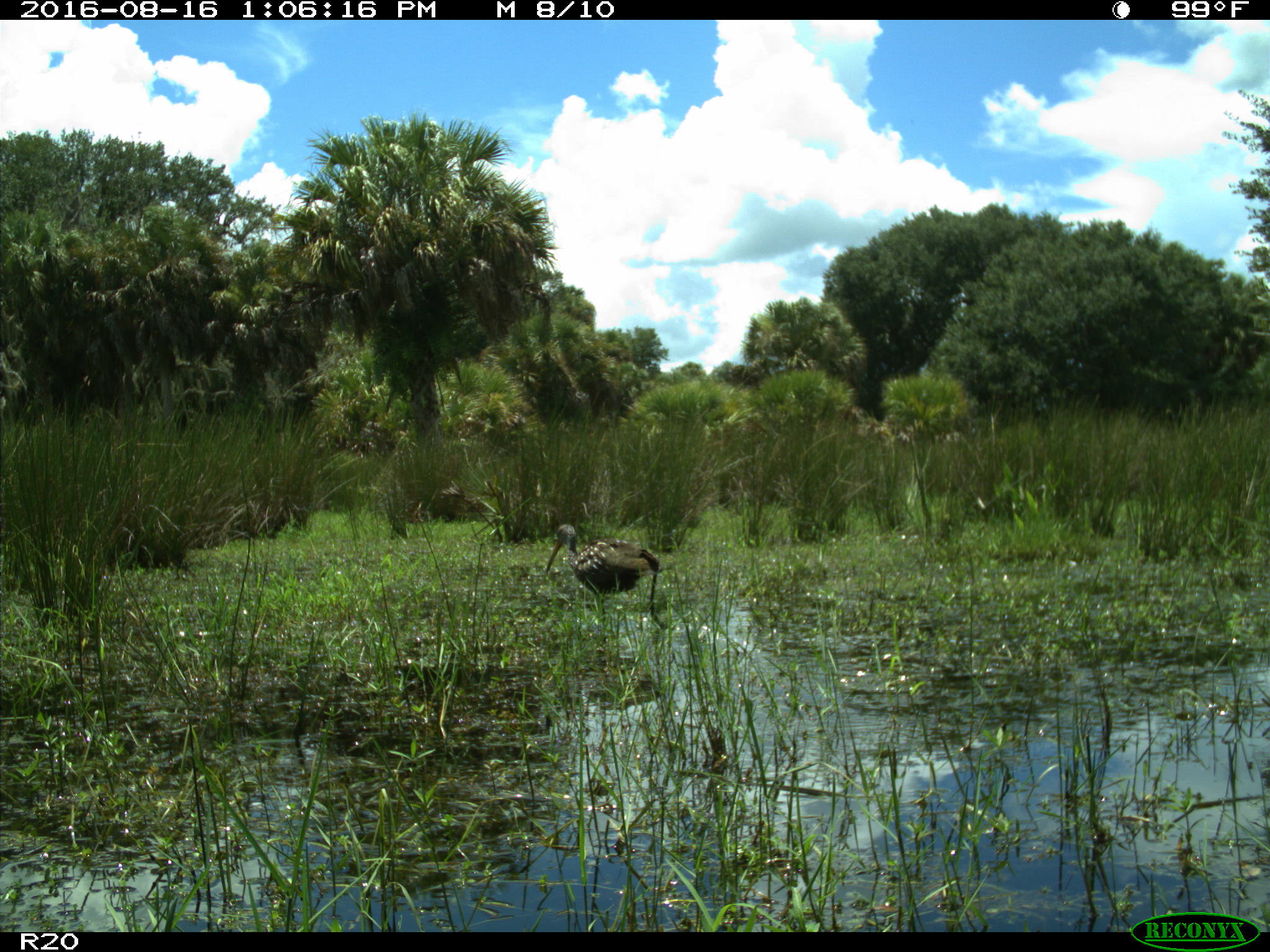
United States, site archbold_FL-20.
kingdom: Animalia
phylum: Chordata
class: Aves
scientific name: Aves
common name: birds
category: unidentified bird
Unidentified bird (birds) (Aves).